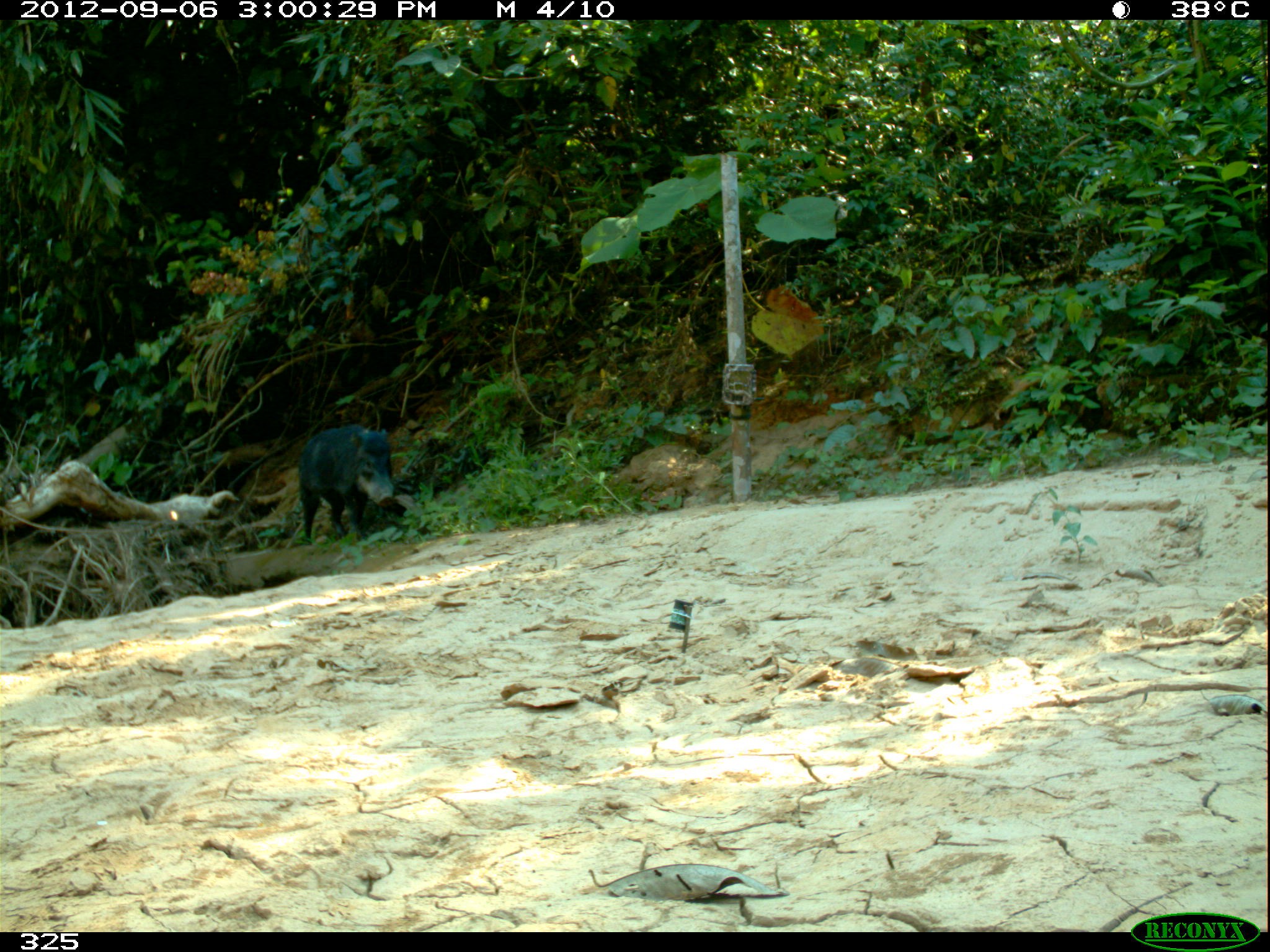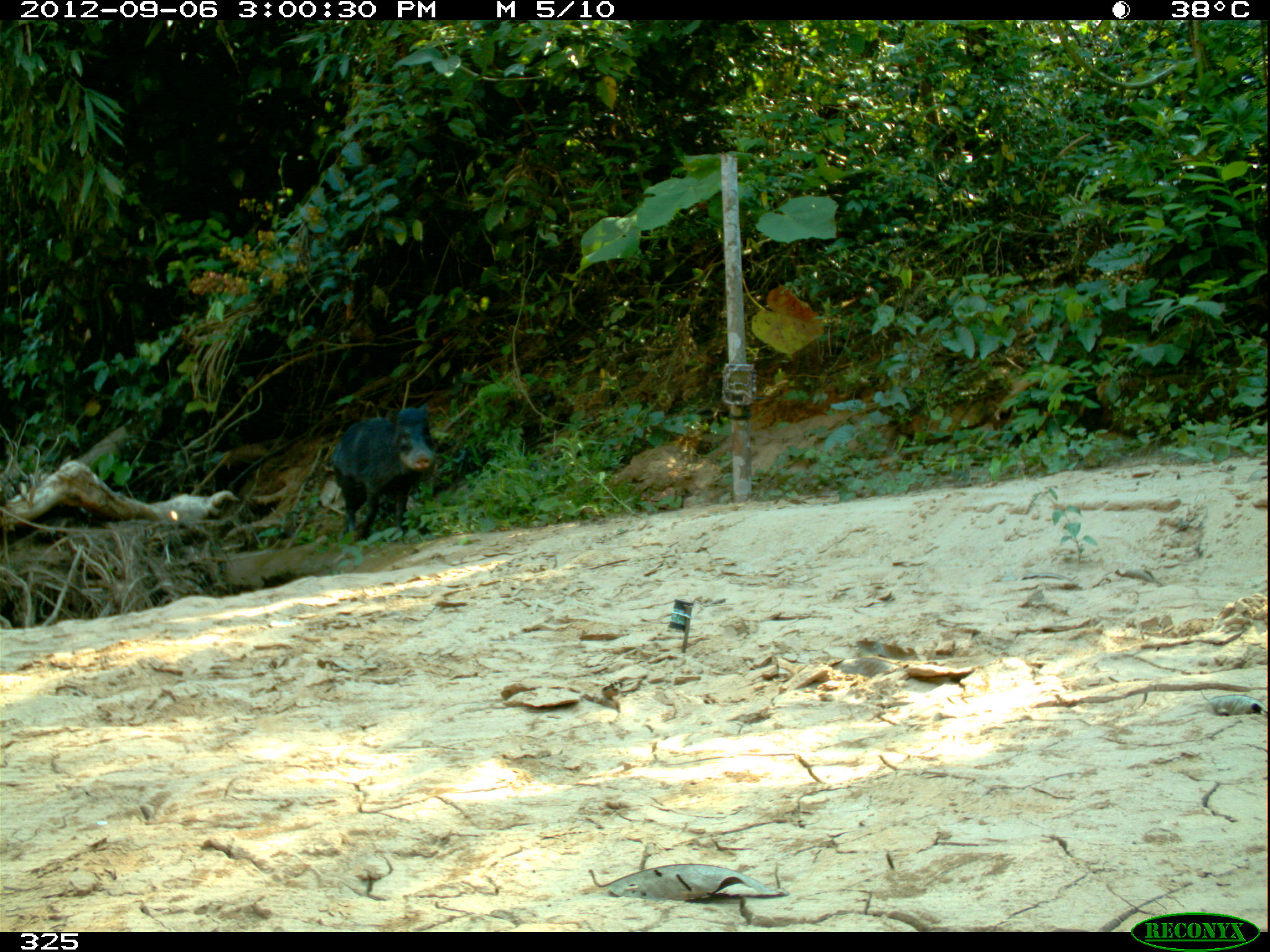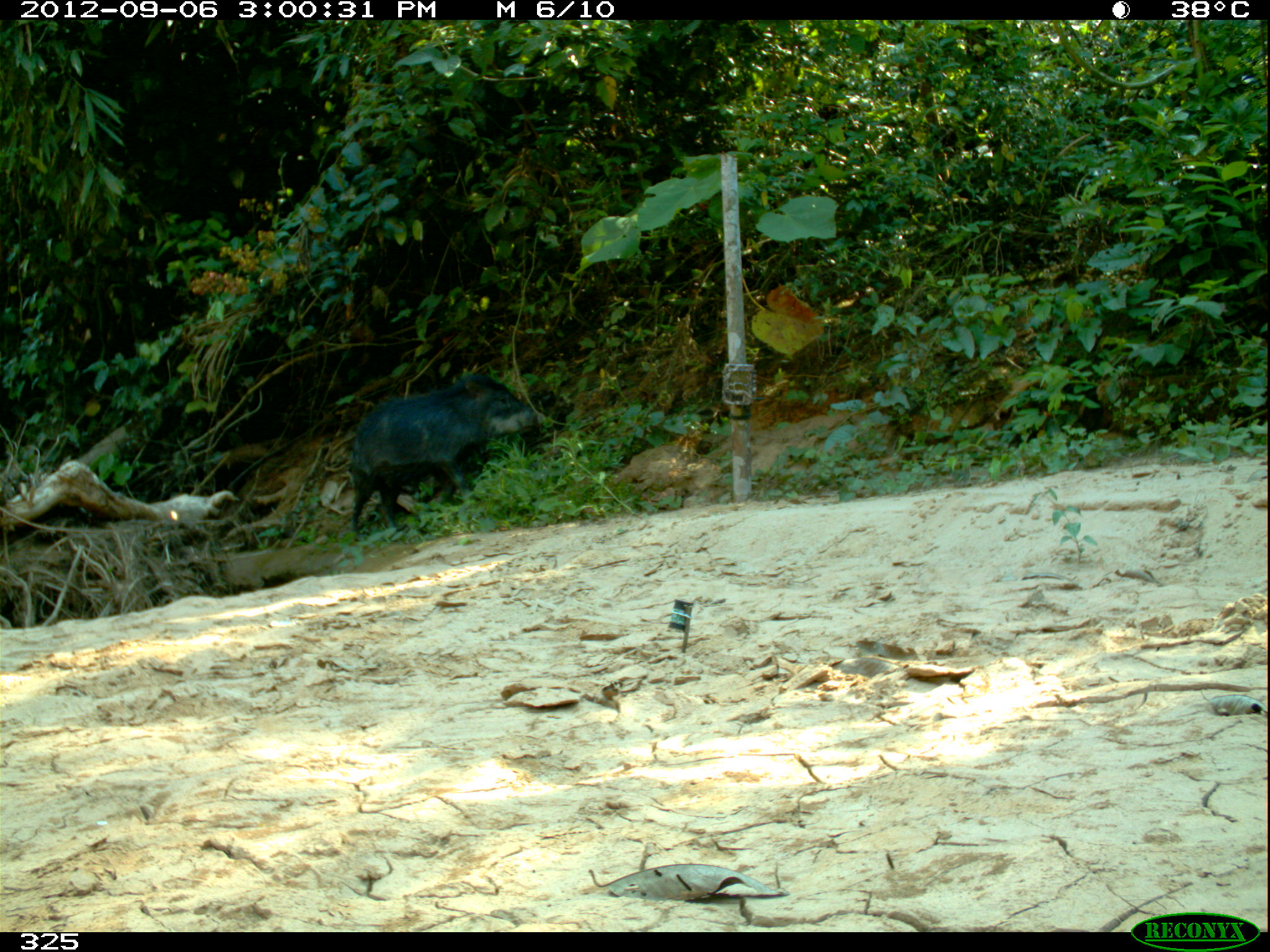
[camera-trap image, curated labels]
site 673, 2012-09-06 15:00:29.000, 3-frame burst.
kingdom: Animalia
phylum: Chordata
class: Mammalia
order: Artiodactyla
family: Tayassuidae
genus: Tayassu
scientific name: Tayassu pecari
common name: white-lipped peccary